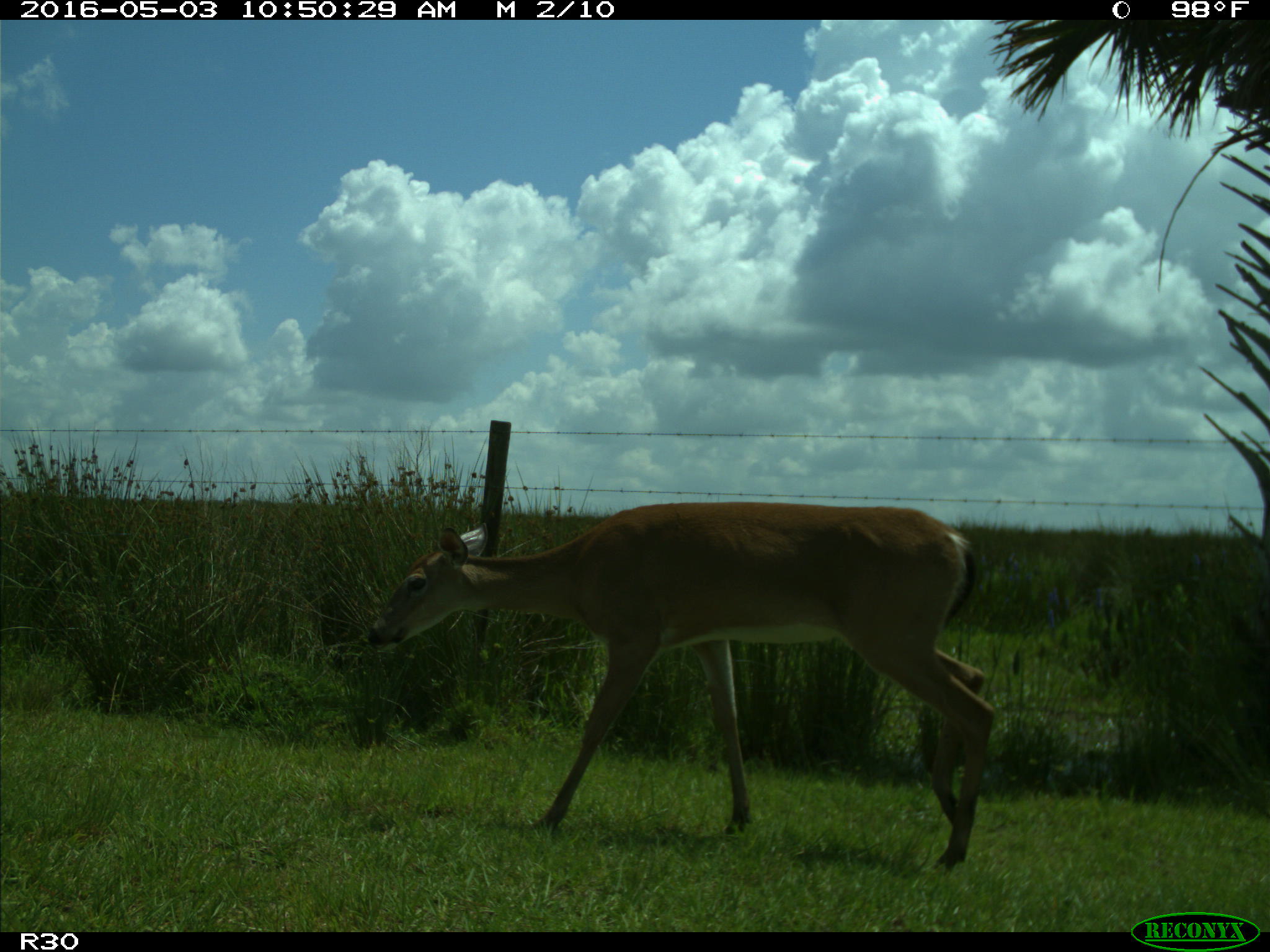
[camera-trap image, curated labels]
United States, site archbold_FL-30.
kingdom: Animalia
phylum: Chordata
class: Mammalia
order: Artiodactyla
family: Cervidae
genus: Odocoileus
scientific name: Odocoileus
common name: deer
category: unidentified deer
Unidentified deer (deer) (Odocoileus).